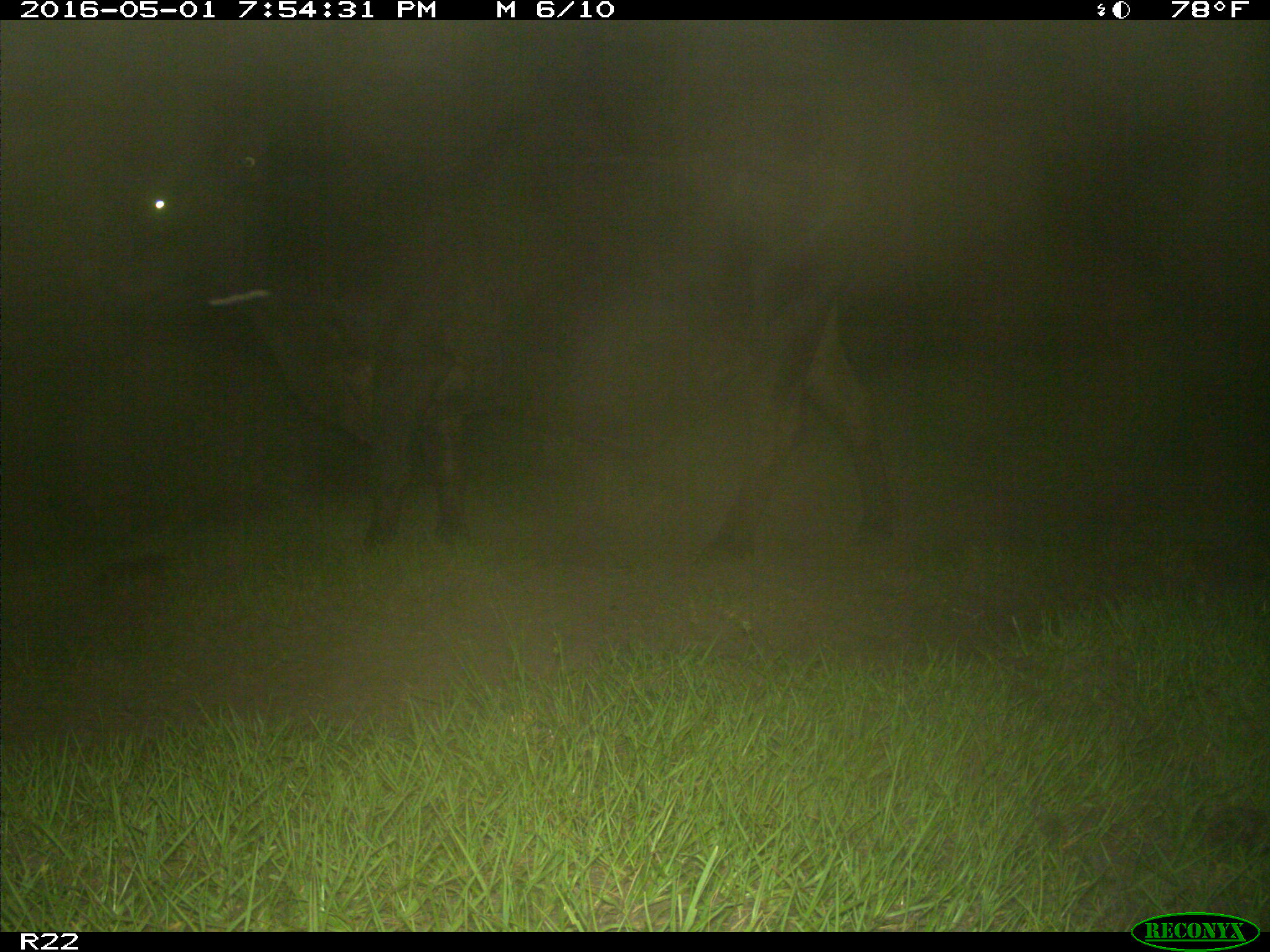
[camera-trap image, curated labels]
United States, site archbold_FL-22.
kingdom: Animalia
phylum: Chordata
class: Mammalia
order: Artiodactyla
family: Bovidae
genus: Bos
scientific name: Bos taurus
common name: domestic cow